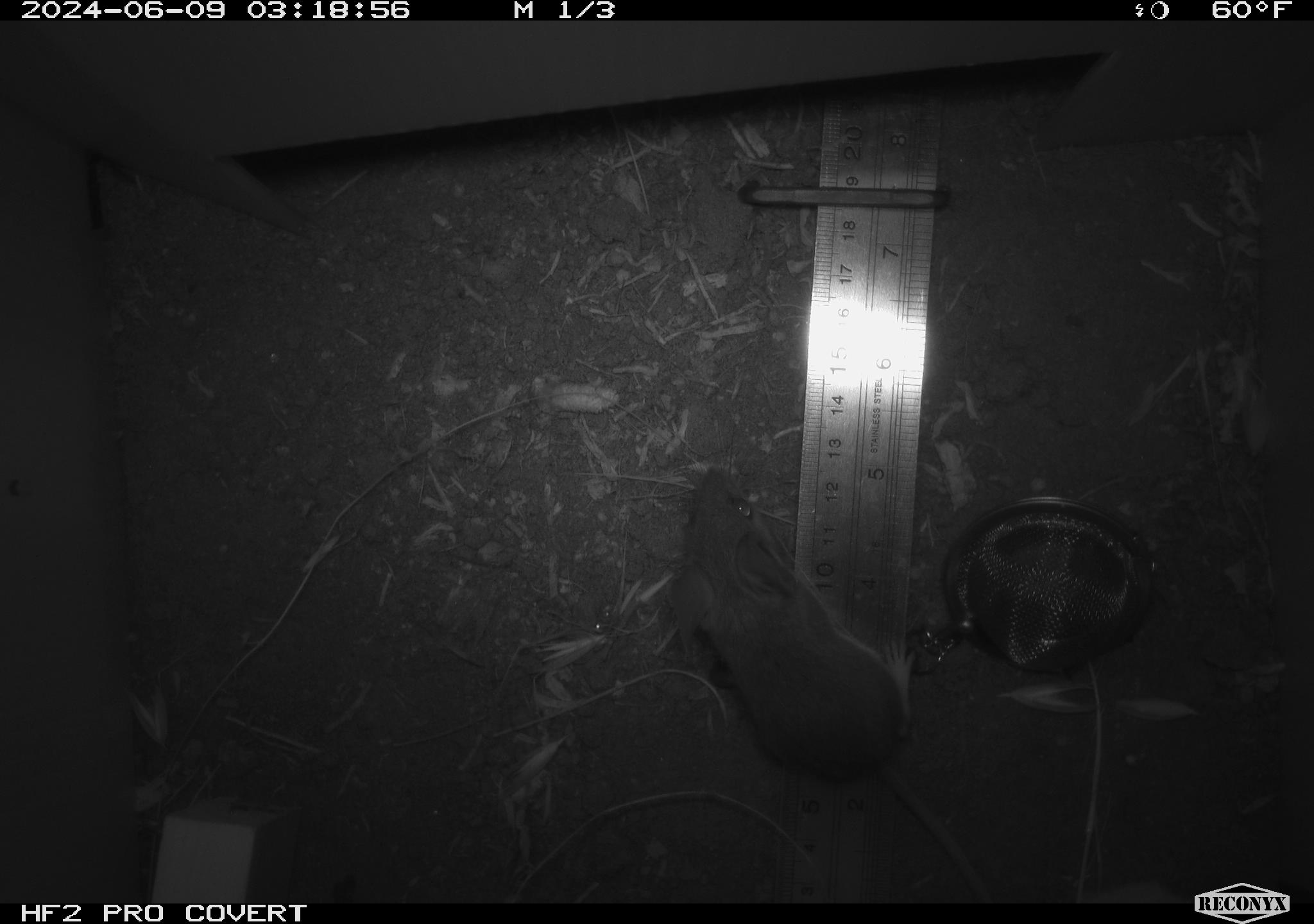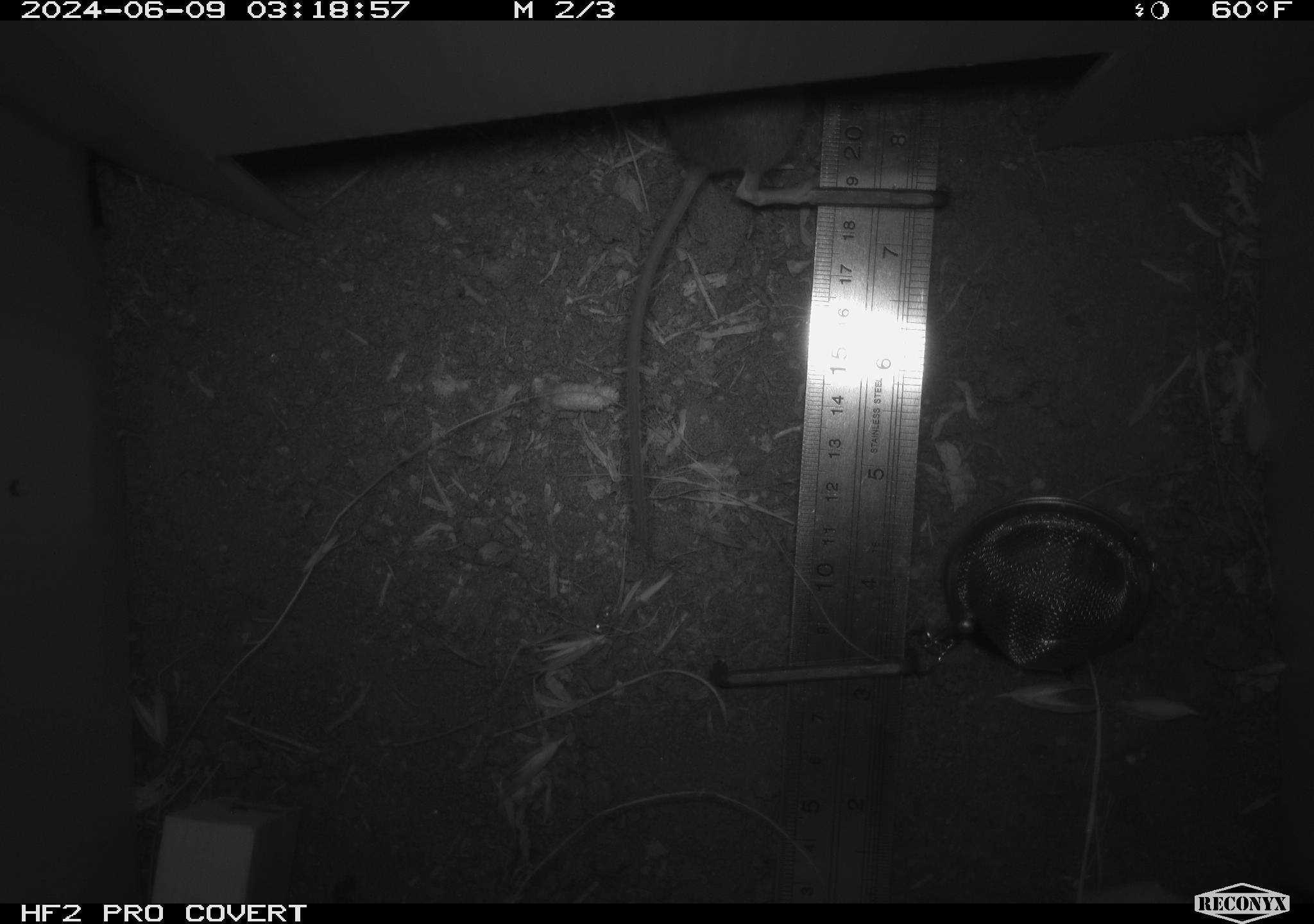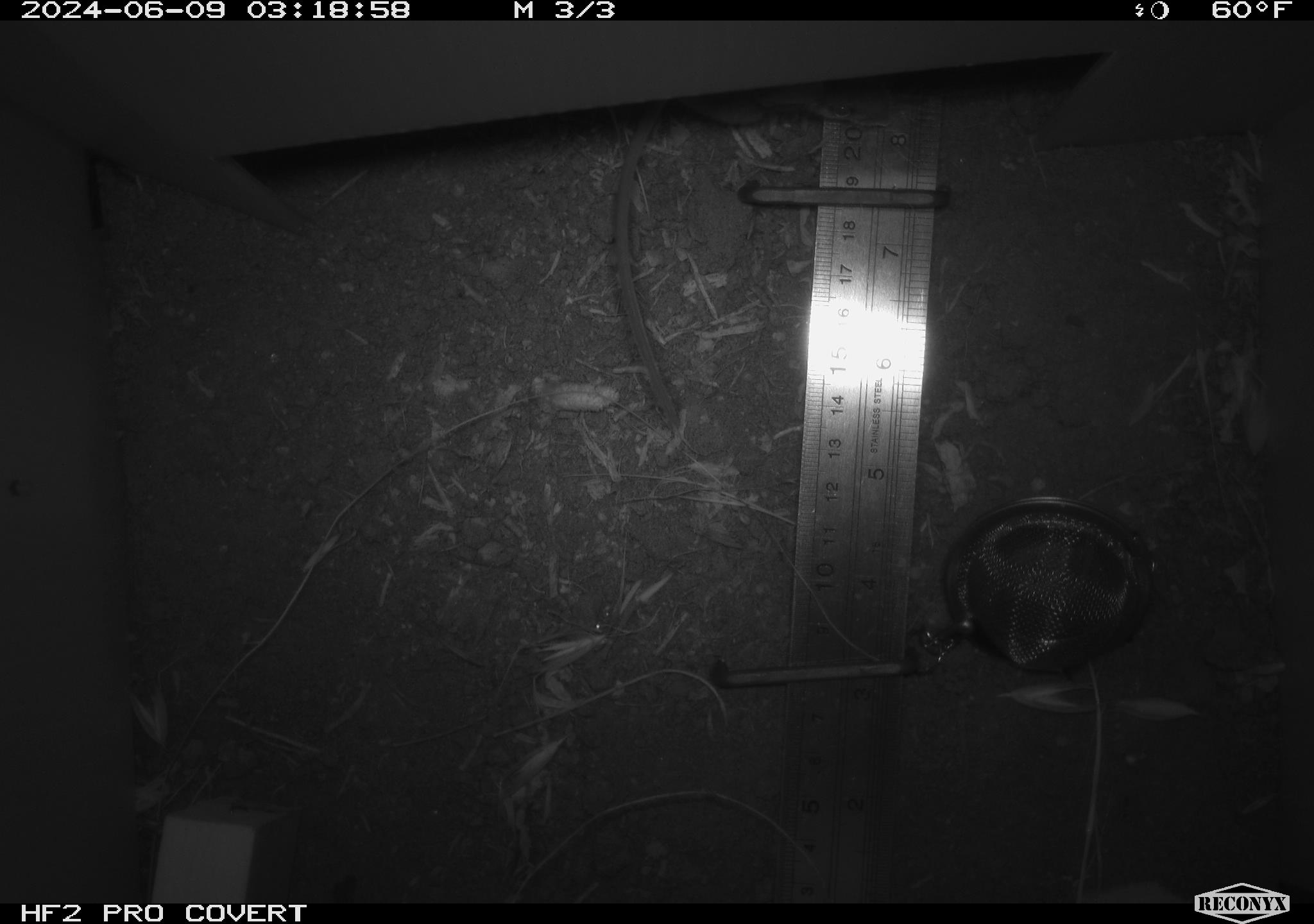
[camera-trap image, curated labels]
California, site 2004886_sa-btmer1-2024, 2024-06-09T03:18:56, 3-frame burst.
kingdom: Animalia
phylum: Chordata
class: Mammalia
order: Rodentia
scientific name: Rodentia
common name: mouse species